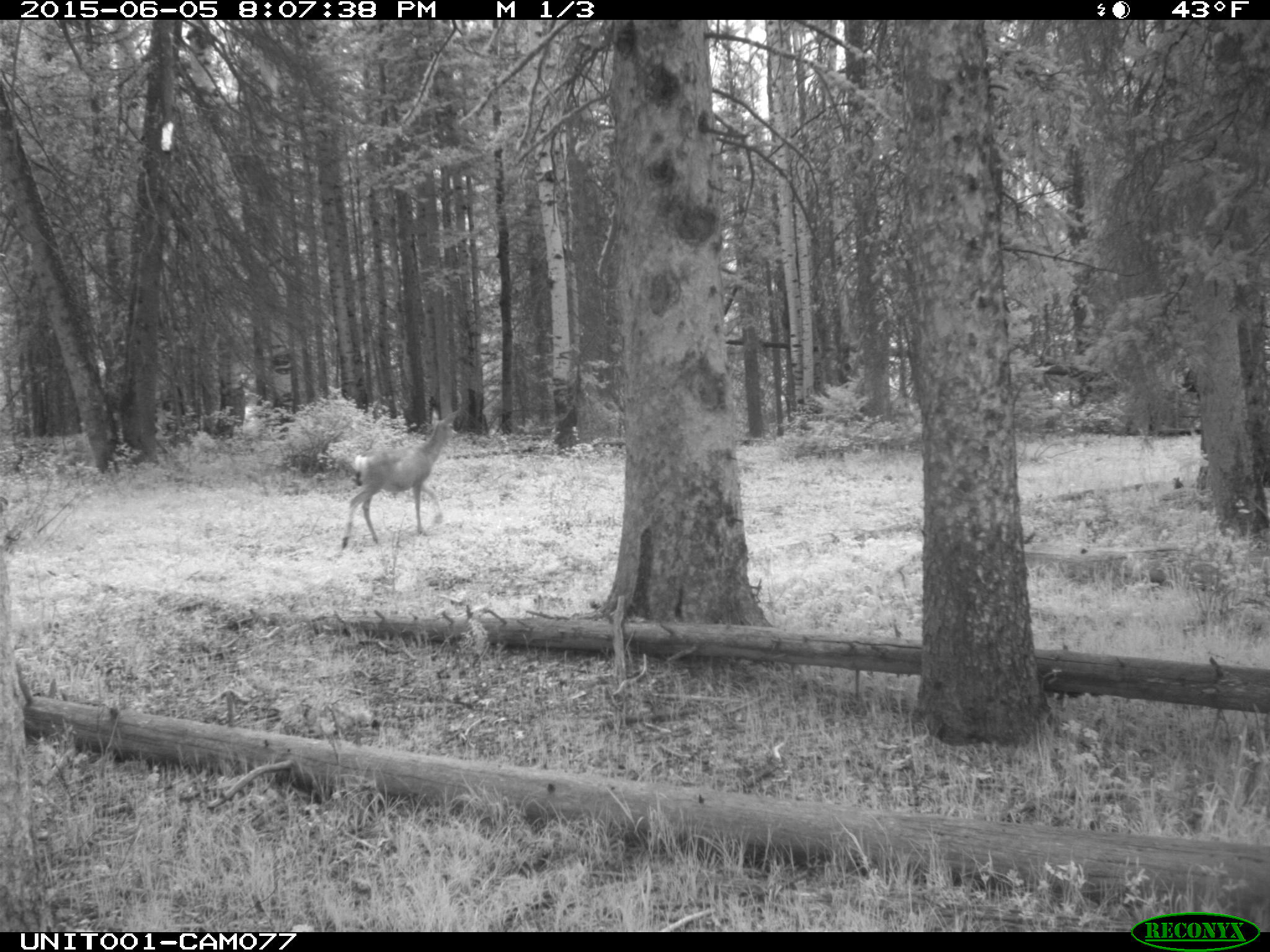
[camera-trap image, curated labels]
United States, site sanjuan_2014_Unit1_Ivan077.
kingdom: Animalia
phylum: Chordata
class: Mammalia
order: Artiodactyla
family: Cervidae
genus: Odocoileus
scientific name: Odocoileus hemionus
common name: mule deer